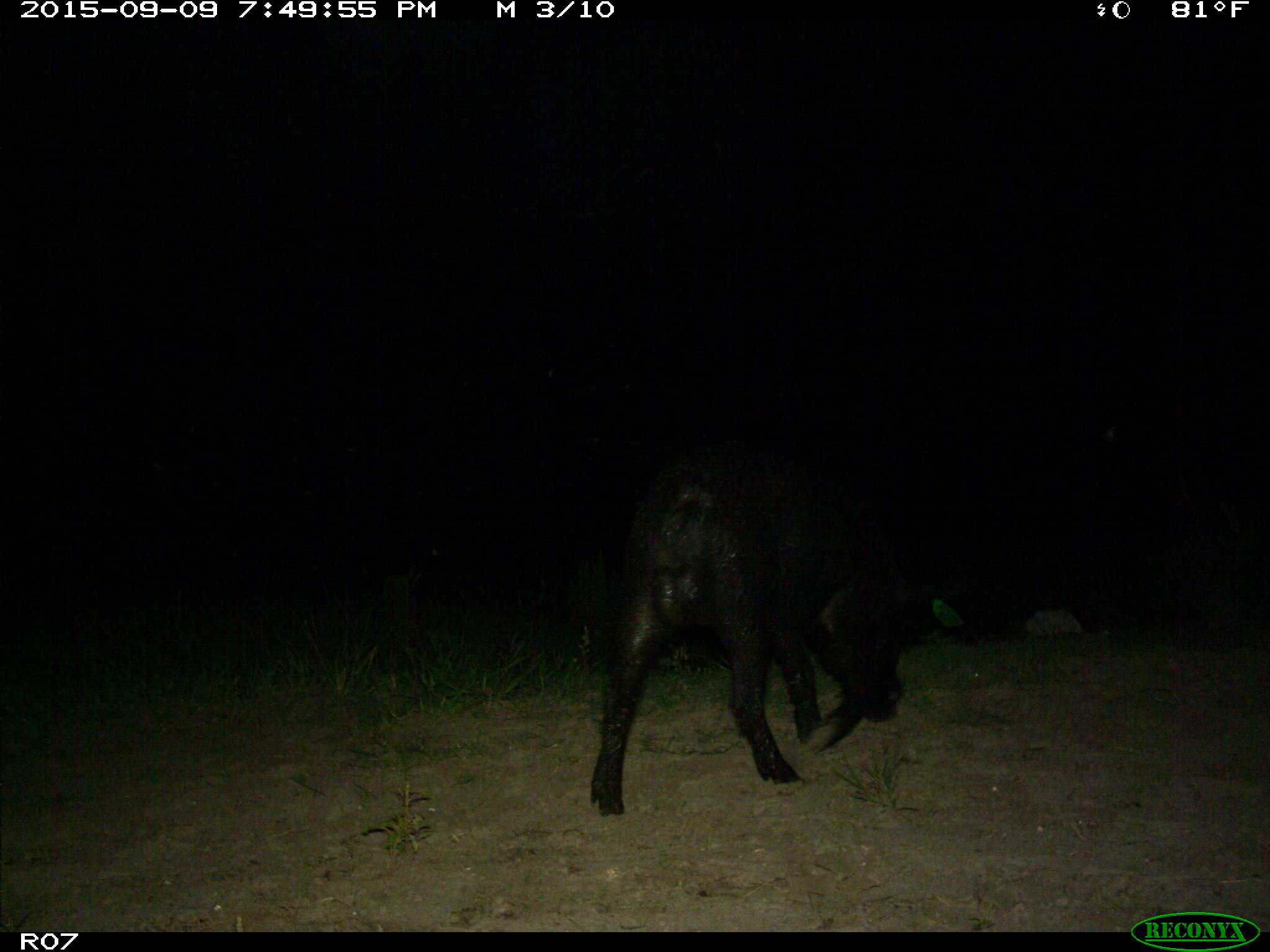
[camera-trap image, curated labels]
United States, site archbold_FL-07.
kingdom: Animalia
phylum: Chordata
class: Mammalia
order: Artiodactyla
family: Suidae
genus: Sus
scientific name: Sus scrofa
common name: wild boar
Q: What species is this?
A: Sus scrofa (wild boar).